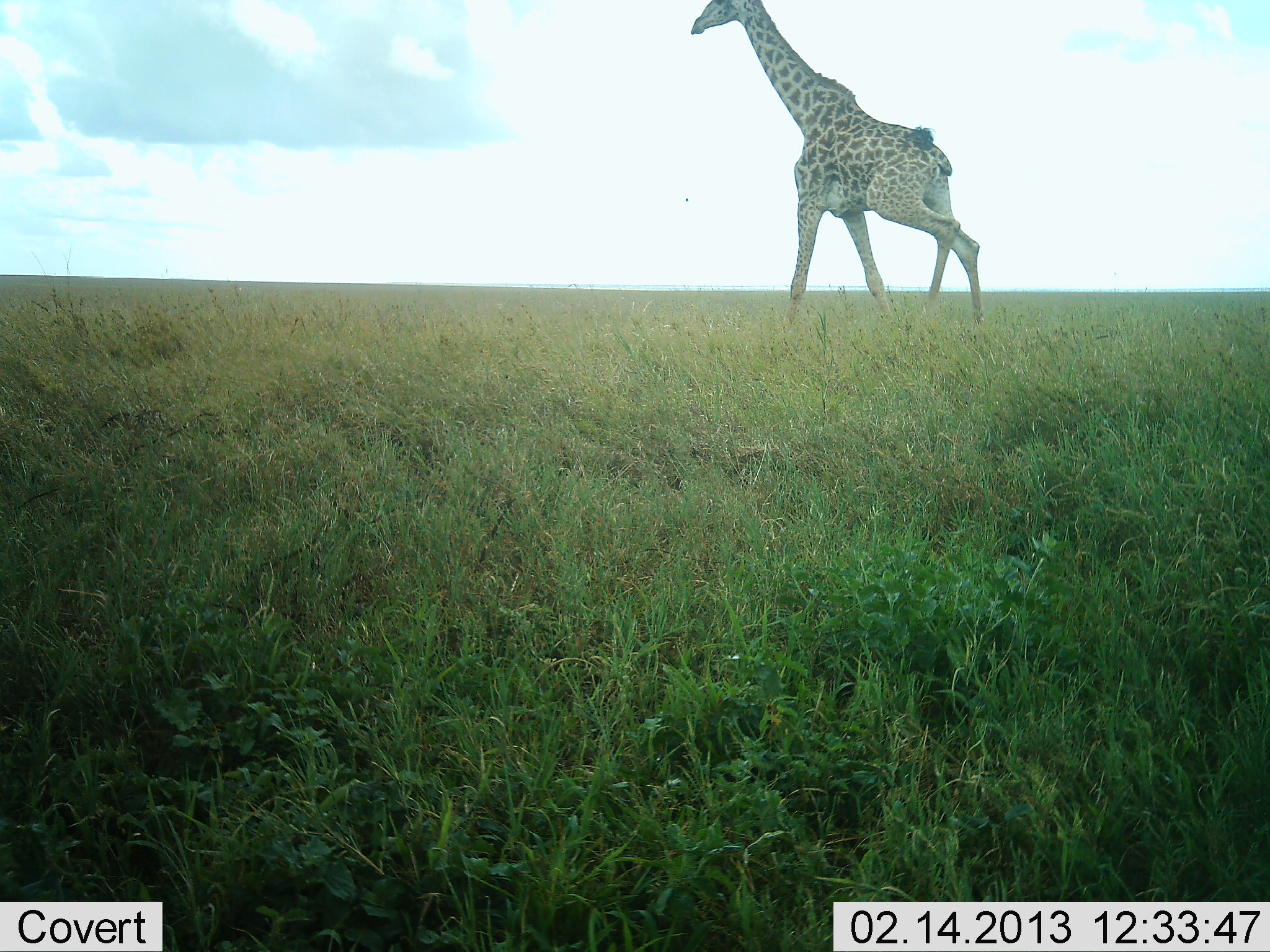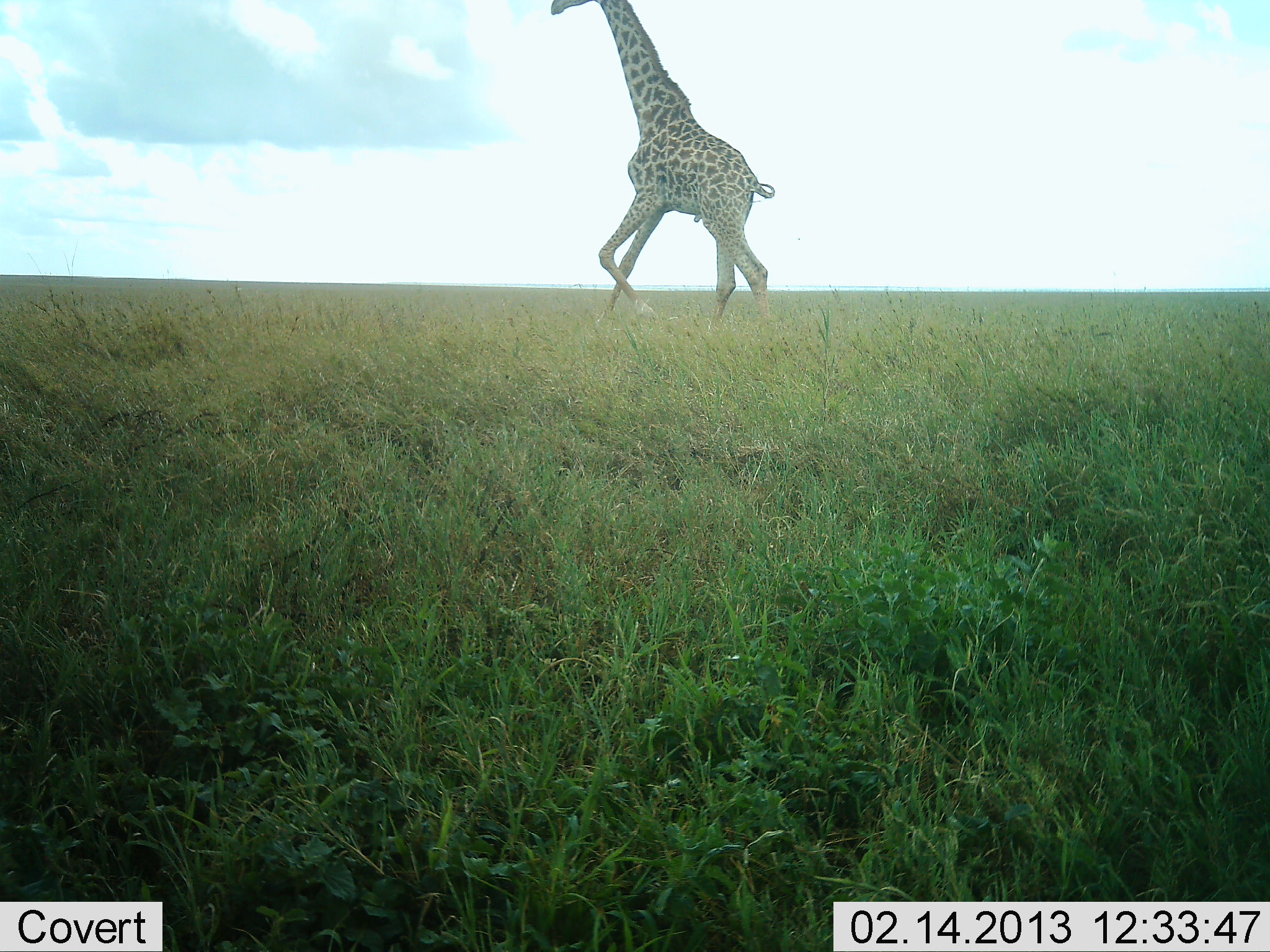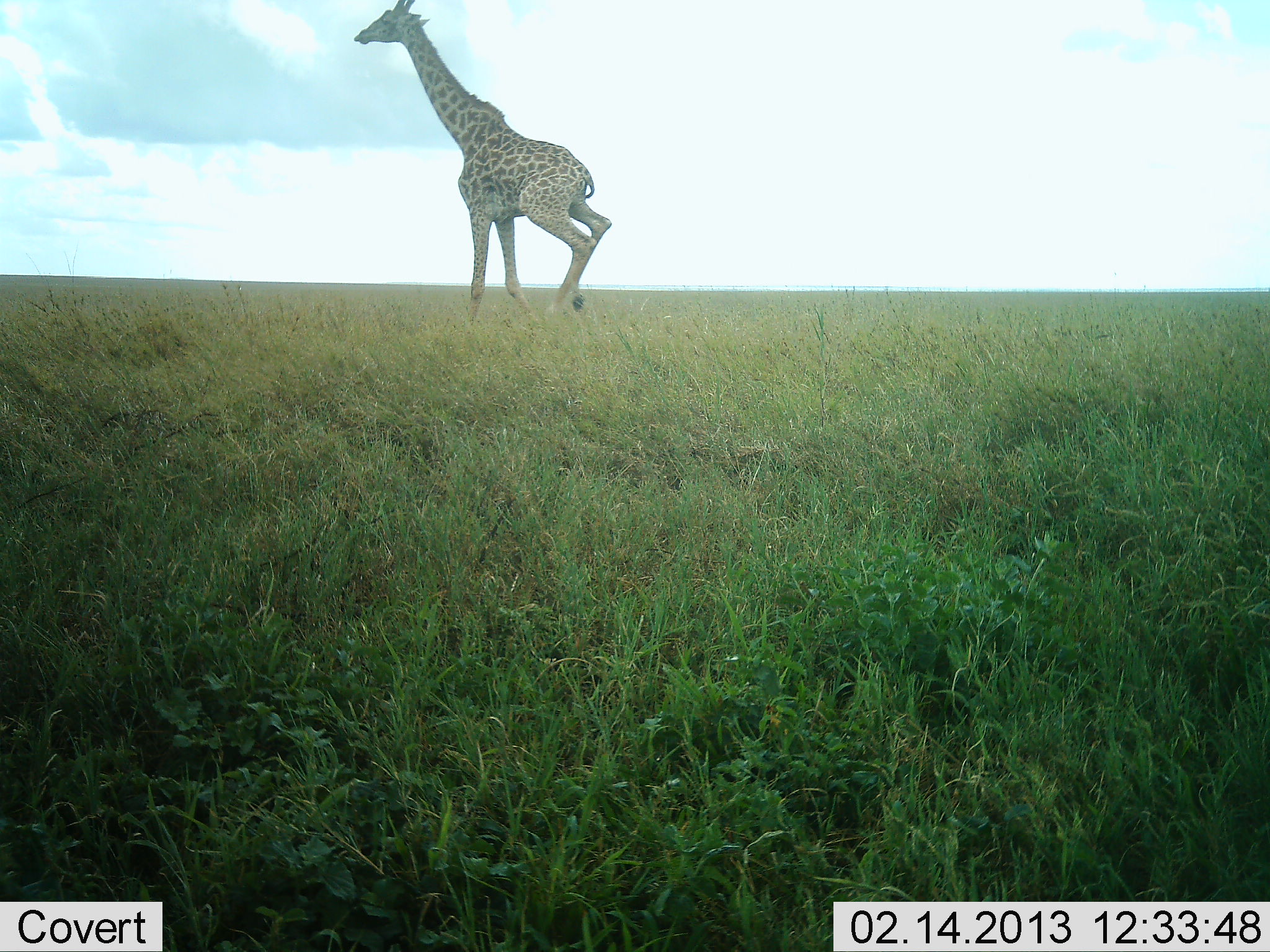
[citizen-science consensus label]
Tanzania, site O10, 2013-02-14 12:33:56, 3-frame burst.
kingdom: Animalia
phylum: Chordata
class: Mammalia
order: Artiodactyla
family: Giraffidae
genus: Giraffa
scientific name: Giraffa camelopardalis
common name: giraffe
Giraffe (Giraffa camelopardalis), count 1. Behavior (volunteer vote fractions): standing 0%, resting 0%, moving 100%, interacting 0%. Young present (vote fraction): 0%. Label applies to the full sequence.